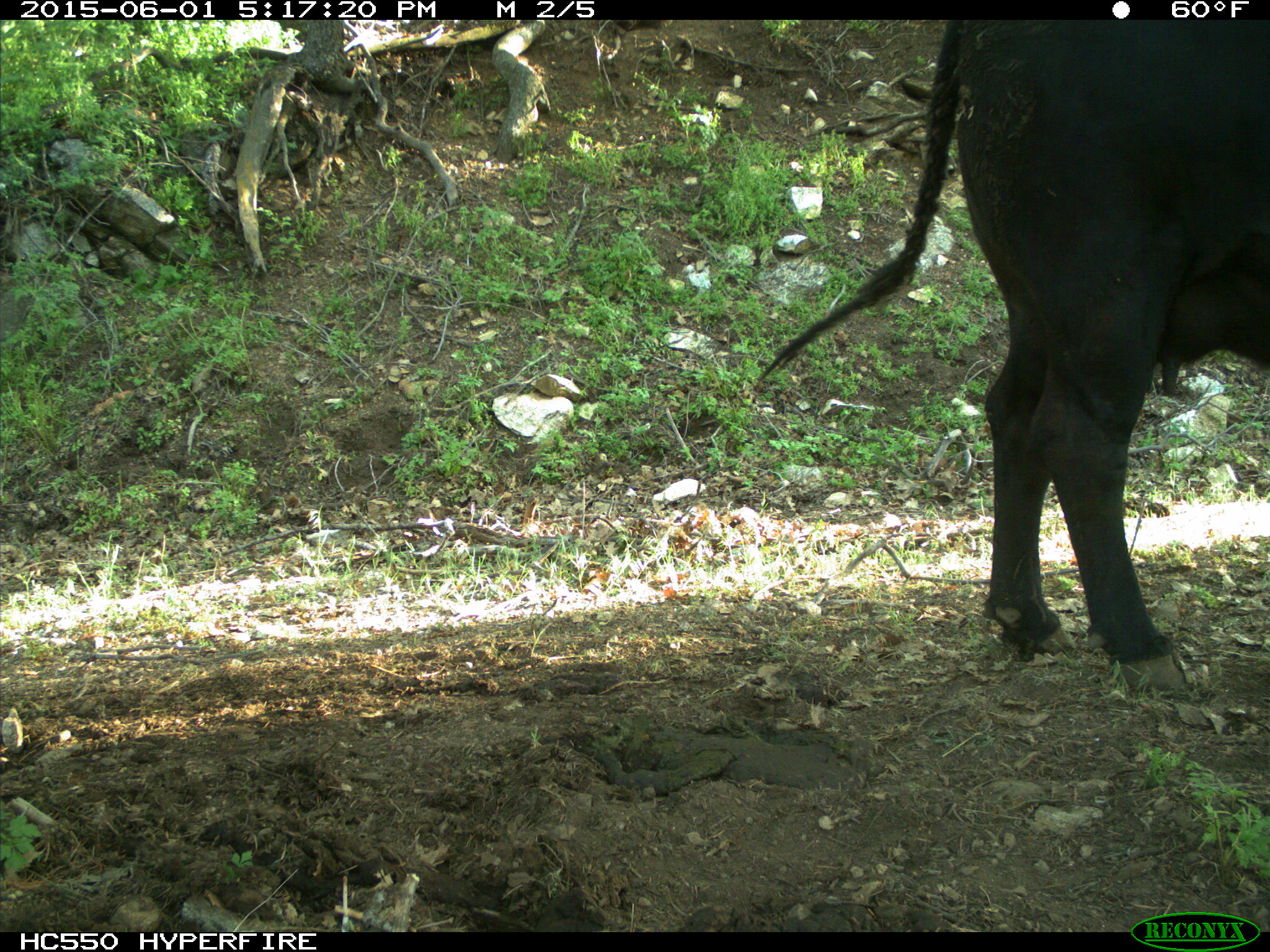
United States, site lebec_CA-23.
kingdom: Animalia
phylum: Chordata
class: Mammalia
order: Artiodactyla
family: Bovidae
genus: Bos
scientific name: Bos taurus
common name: domestic cow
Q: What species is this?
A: Bos taurus (domestic cow).